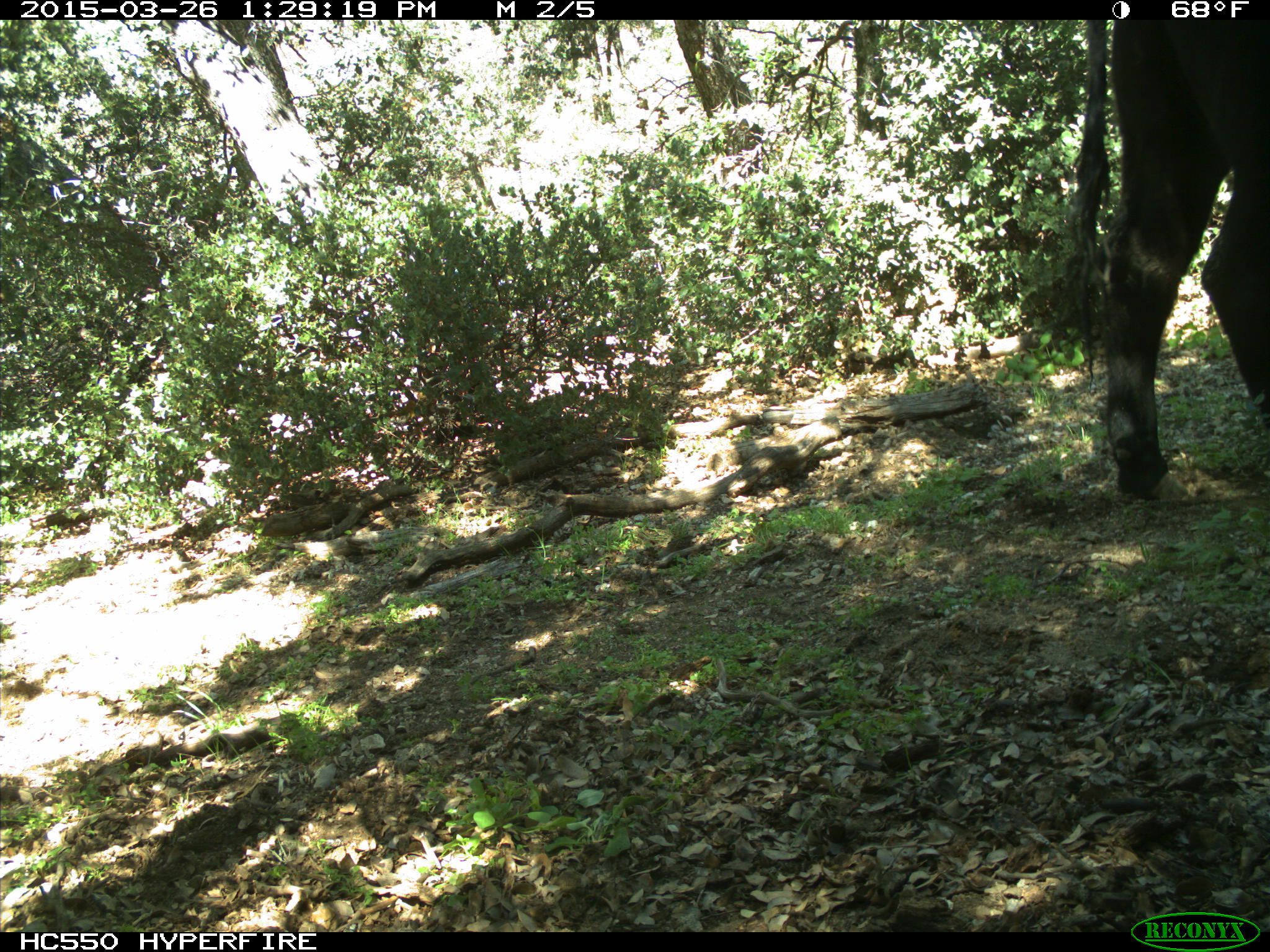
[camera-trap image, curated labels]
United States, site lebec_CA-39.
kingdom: Animalia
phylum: Chordata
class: Mammalia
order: Artiodactyla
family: Bovidae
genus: Bos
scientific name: Bos taurus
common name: domestic cow